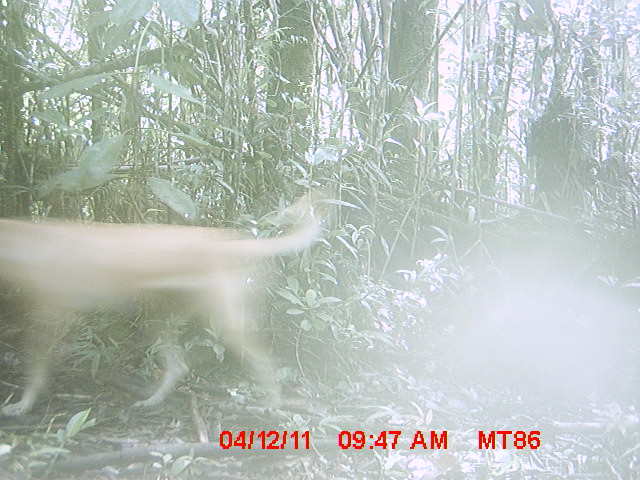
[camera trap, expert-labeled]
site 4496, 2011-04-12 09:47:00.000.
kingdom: Animalia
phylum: Chordata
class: Mammalia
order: Carnivora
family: Canidae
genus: Canis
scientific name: Canis familiaris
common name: domestic dog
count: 1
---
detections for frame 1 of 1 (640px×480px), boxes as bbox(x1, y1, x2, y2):
canis familiaris: bbox(0, 189, 322, 417)